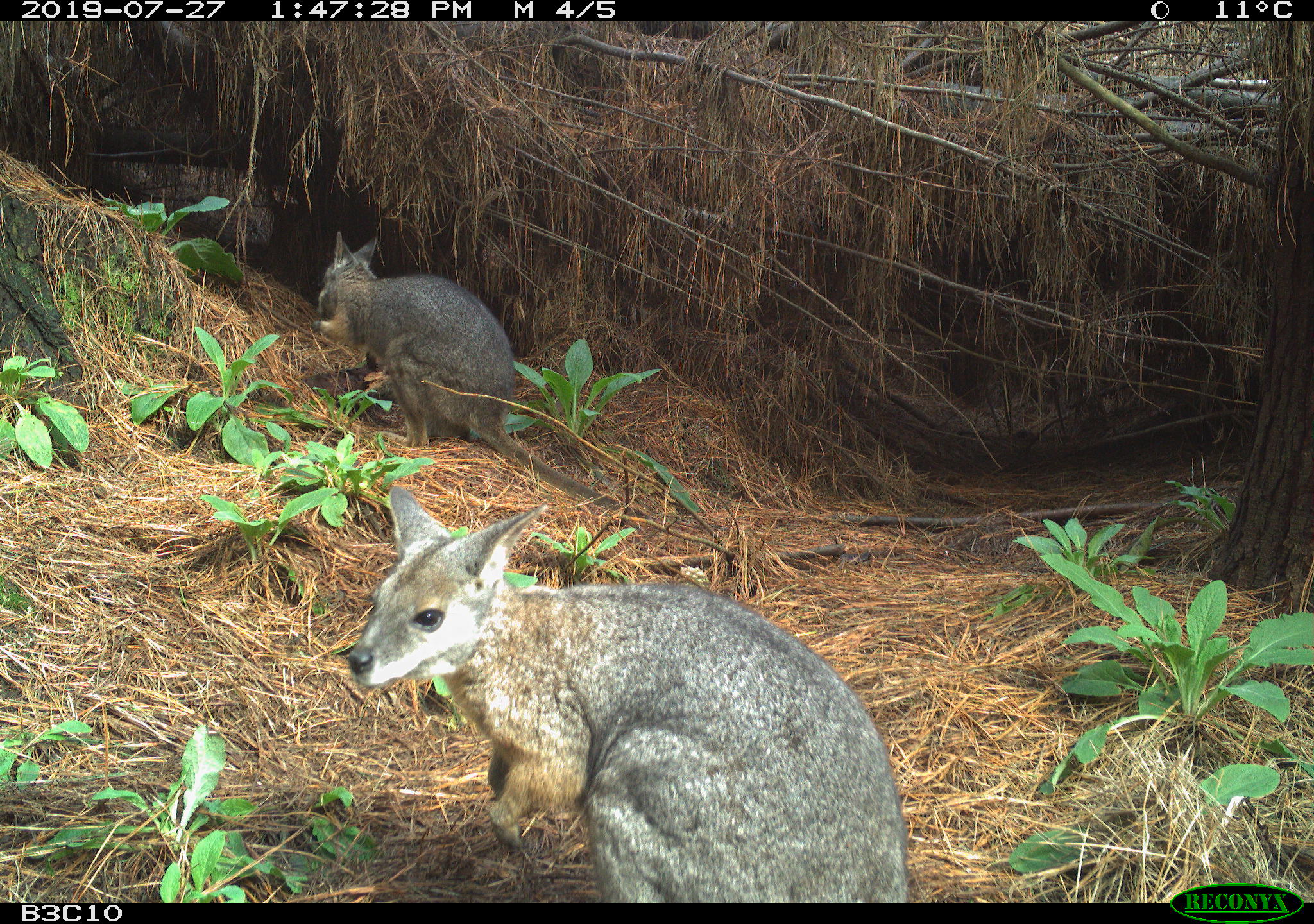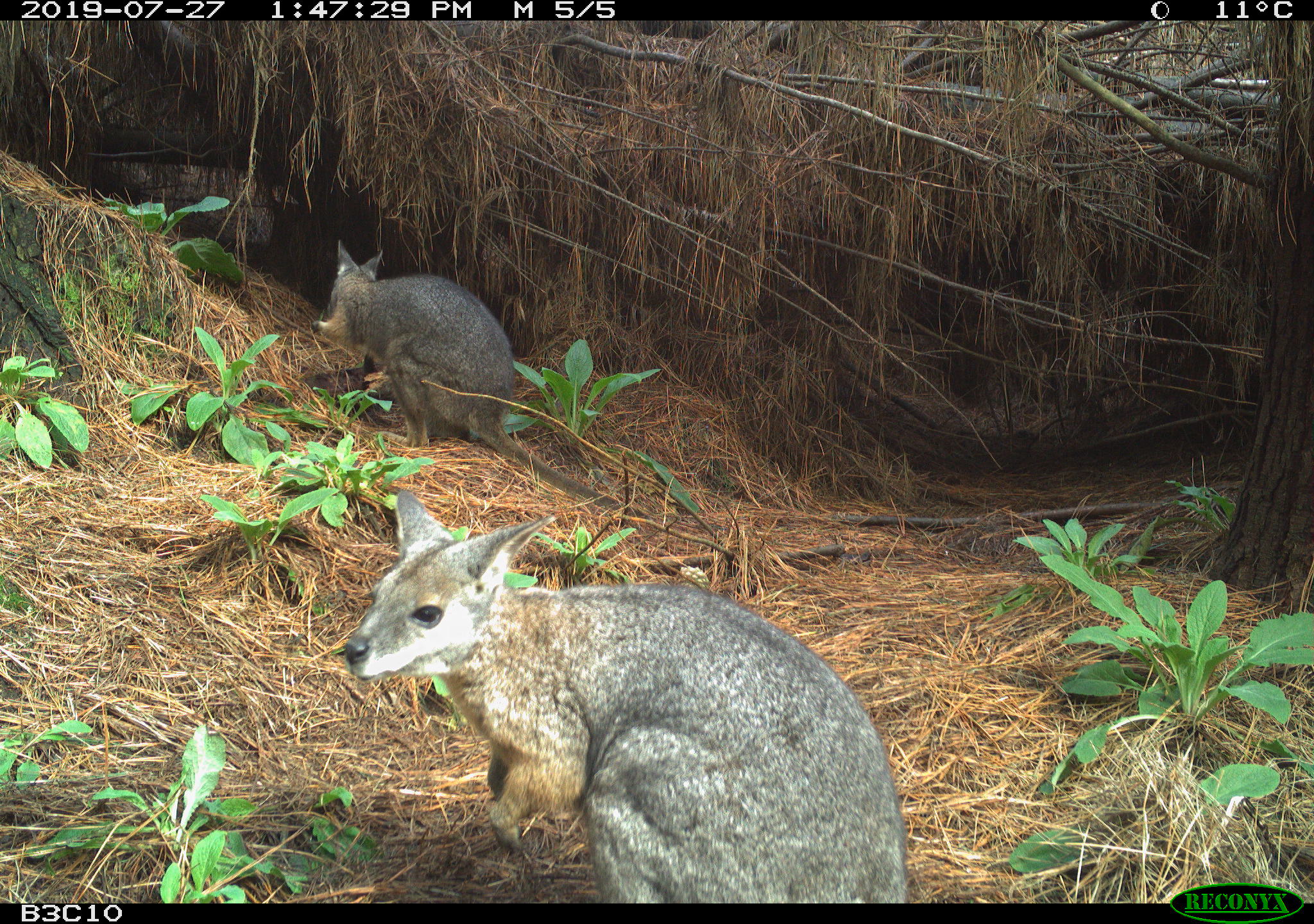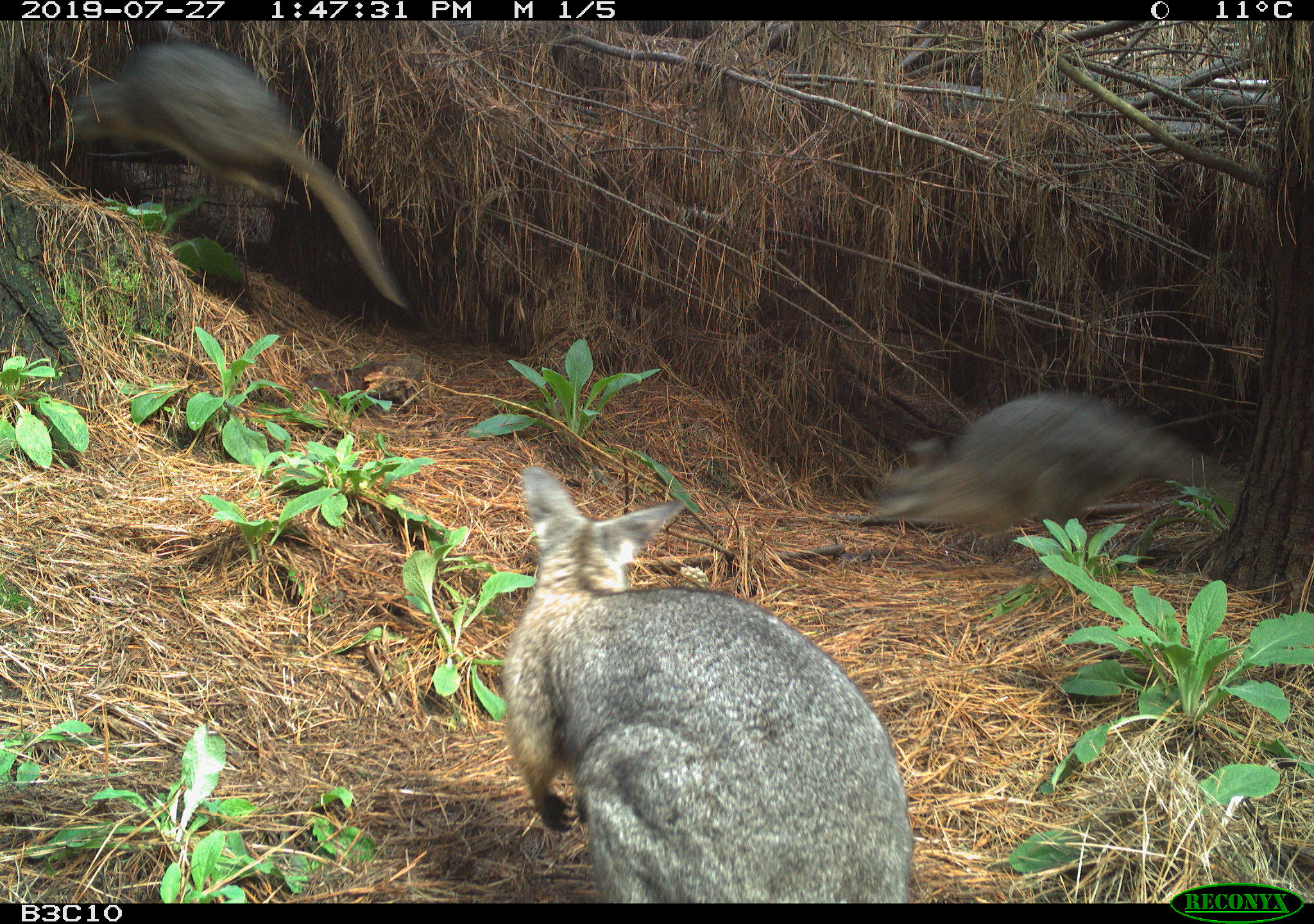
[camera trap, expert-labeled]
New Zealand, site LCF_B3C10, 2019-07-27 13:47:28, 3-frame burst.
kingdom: Animalia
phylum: Chordata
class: Mammalia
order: Diprotodontia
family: Macropodidae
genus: Notamacropus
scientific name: Notamacropus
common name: wallaby